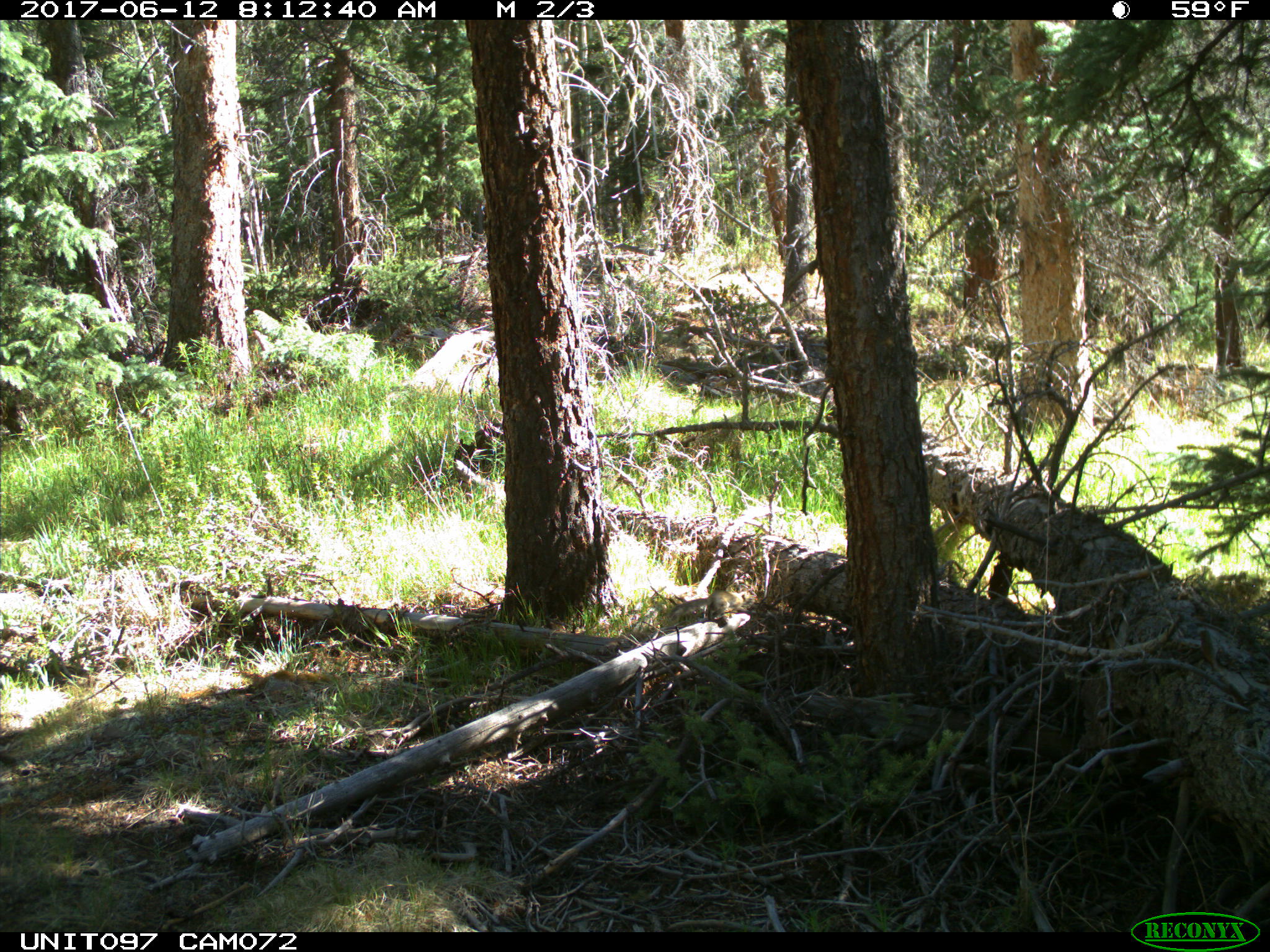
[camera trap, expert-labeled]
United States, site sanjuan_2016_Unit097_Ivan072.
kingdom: Animalia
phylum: Chordata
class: Mammalia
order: Rodentia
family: Sciuridae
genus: Tamiasciurus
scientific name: Tamiasciurus hudsonicus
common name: american red squirrel